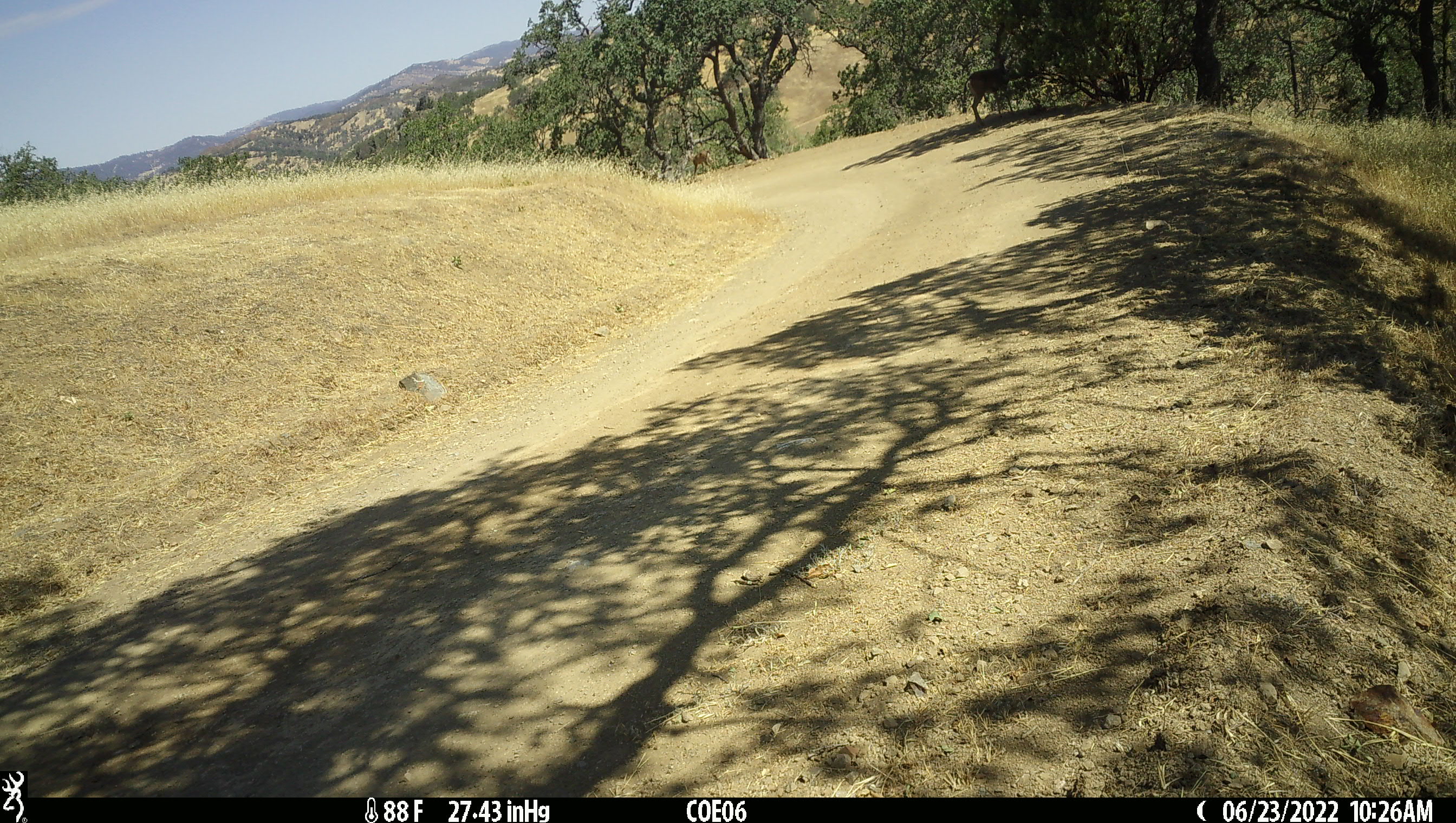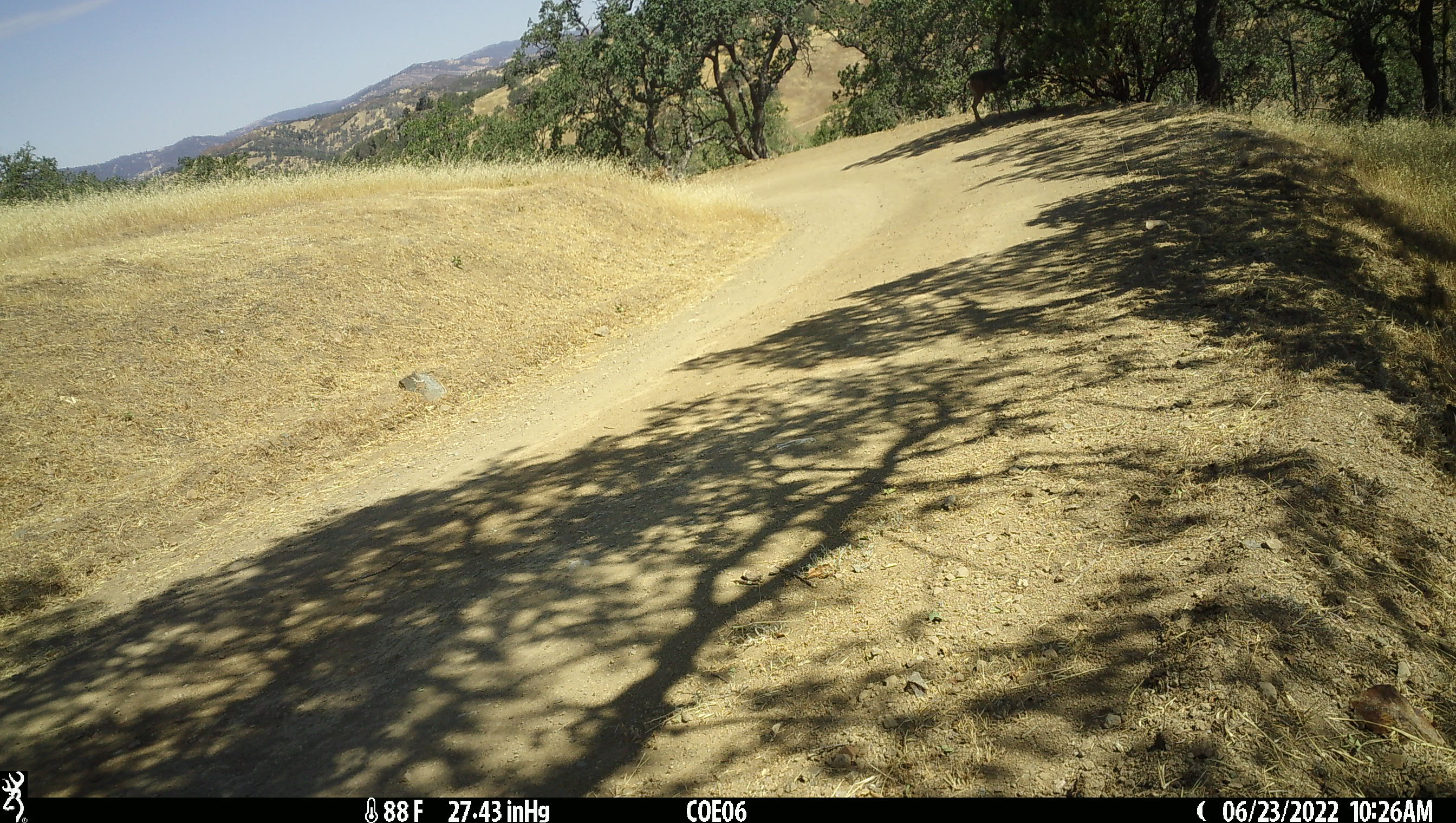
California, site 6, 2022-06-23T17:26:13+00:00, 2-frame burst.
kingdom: Animalia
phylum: Chordata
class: Mammalia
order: Artiodactyla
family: Cervidae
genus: Odocoileus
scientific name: Odocoileus hemionus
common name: mule deer